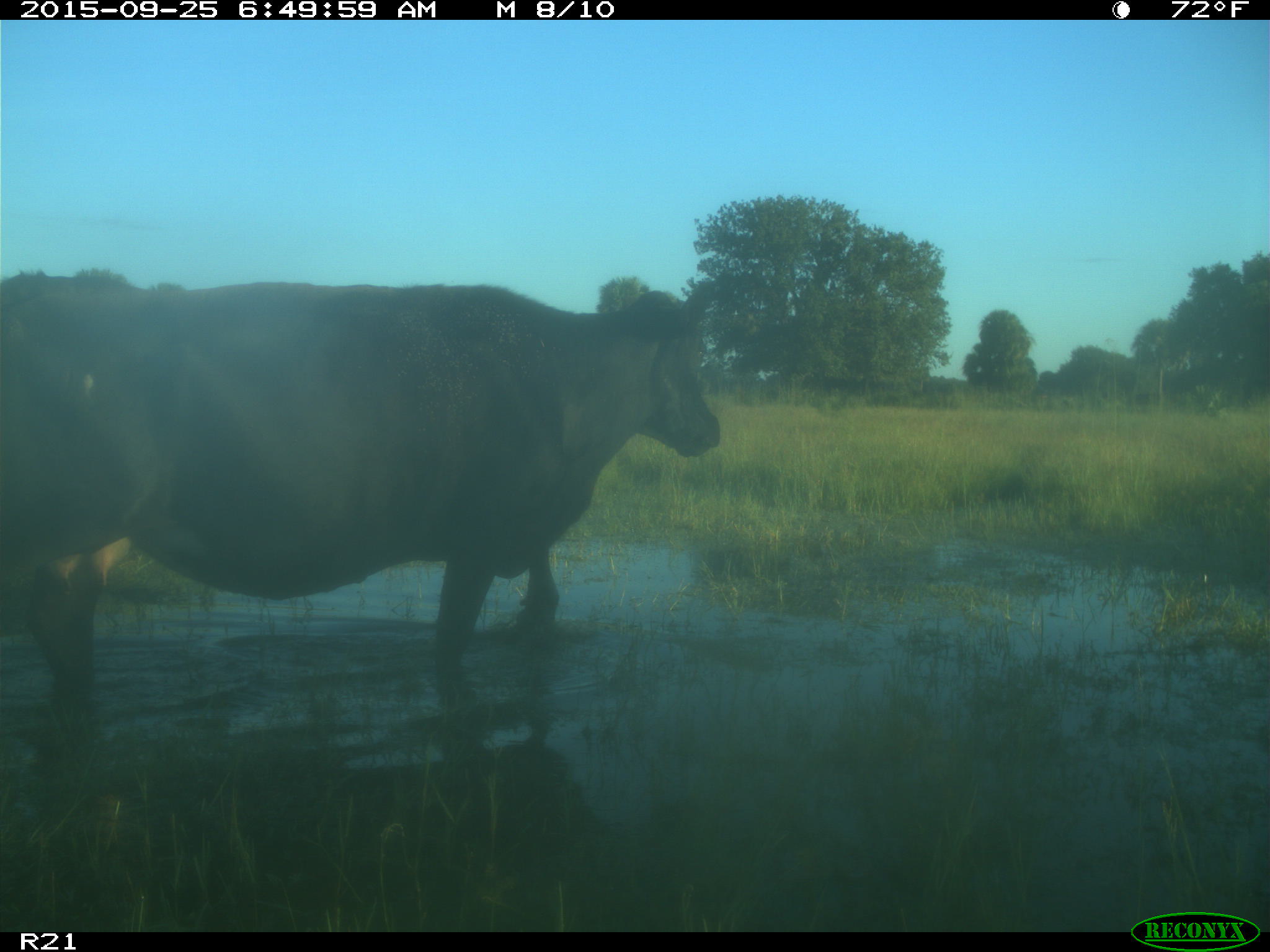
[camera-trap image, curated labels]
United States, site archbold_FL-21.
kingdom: Animalia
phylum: Chordata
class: Mammalia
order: Artiodactyla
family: Bovidae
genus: Bos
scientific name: Bos taurus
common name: domestic cow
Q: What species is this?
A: Bos taurus (domestic cow).